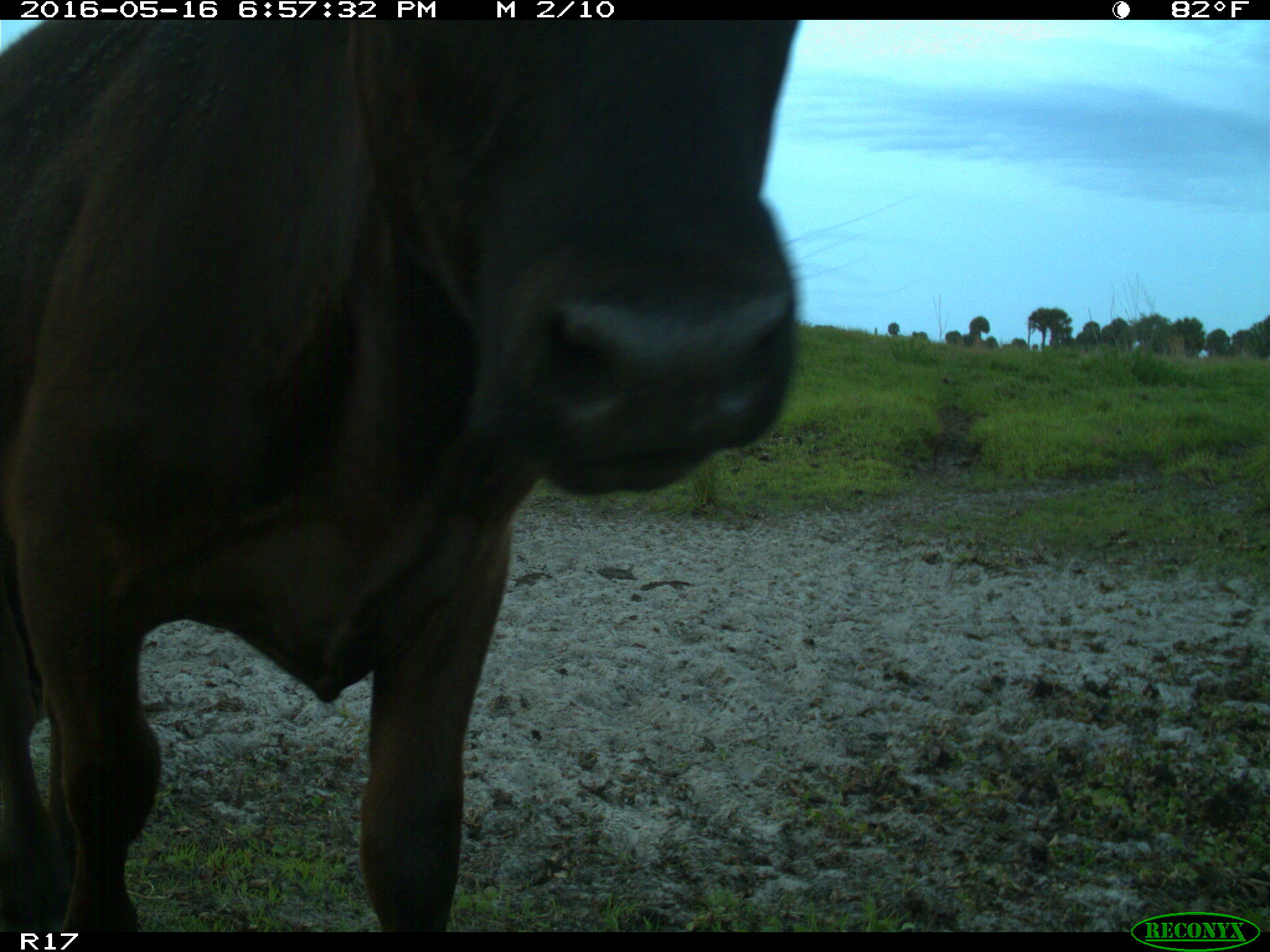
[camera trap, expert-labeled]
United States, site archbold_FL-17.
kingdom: Animalia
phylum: Chordata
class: Mammalia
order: Artiodactyla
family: Bovidae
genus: Bos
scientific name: Bos taurus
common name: domestic cow